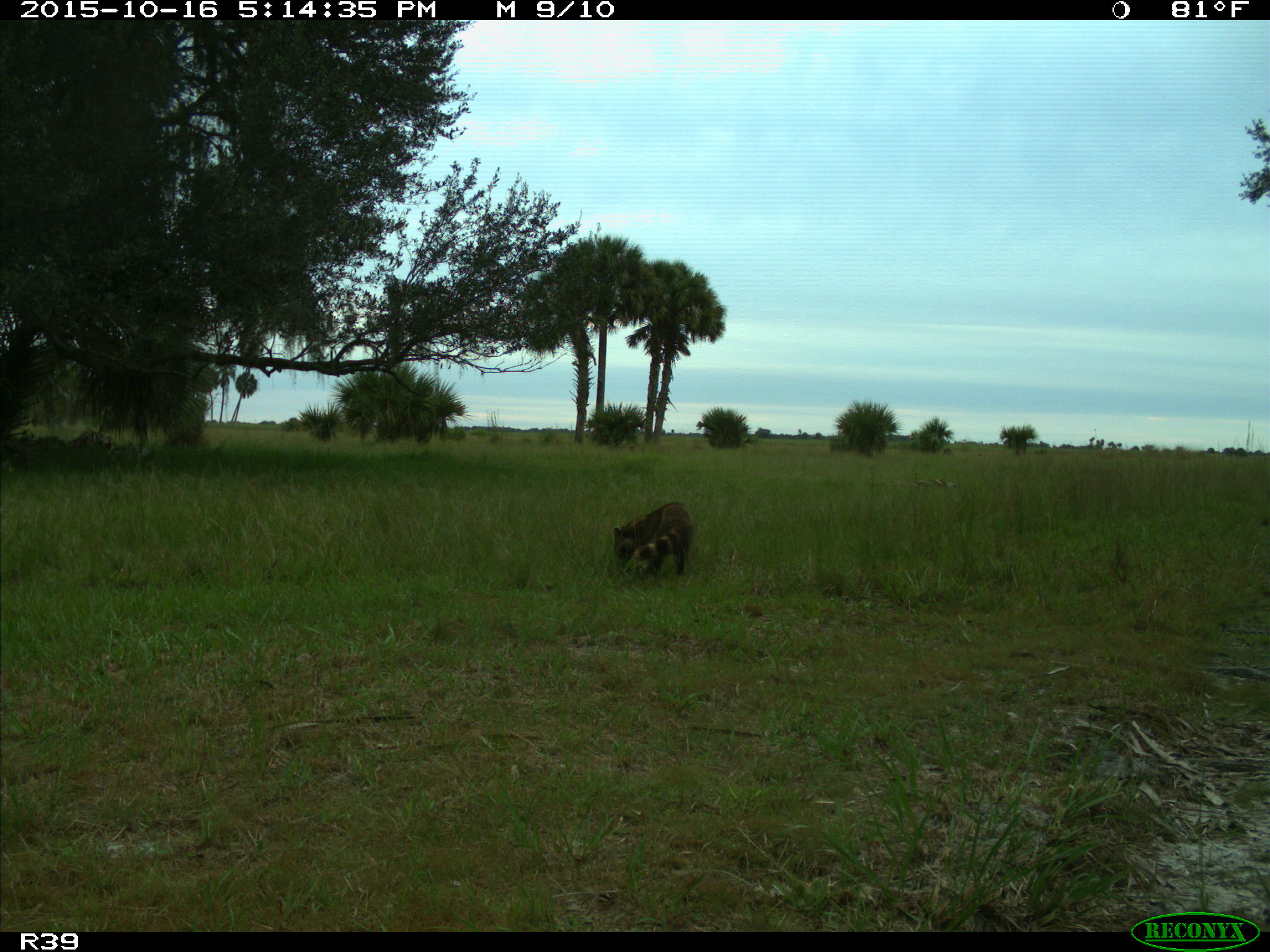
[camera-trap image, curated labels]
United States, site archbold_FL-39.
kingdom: Animalia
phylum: Chordata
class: Mammalia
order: Carnivora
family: Procyonidae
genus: Procyon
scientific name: Procyon lotor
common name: common raccoon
Procyon lotor (common raccoon).